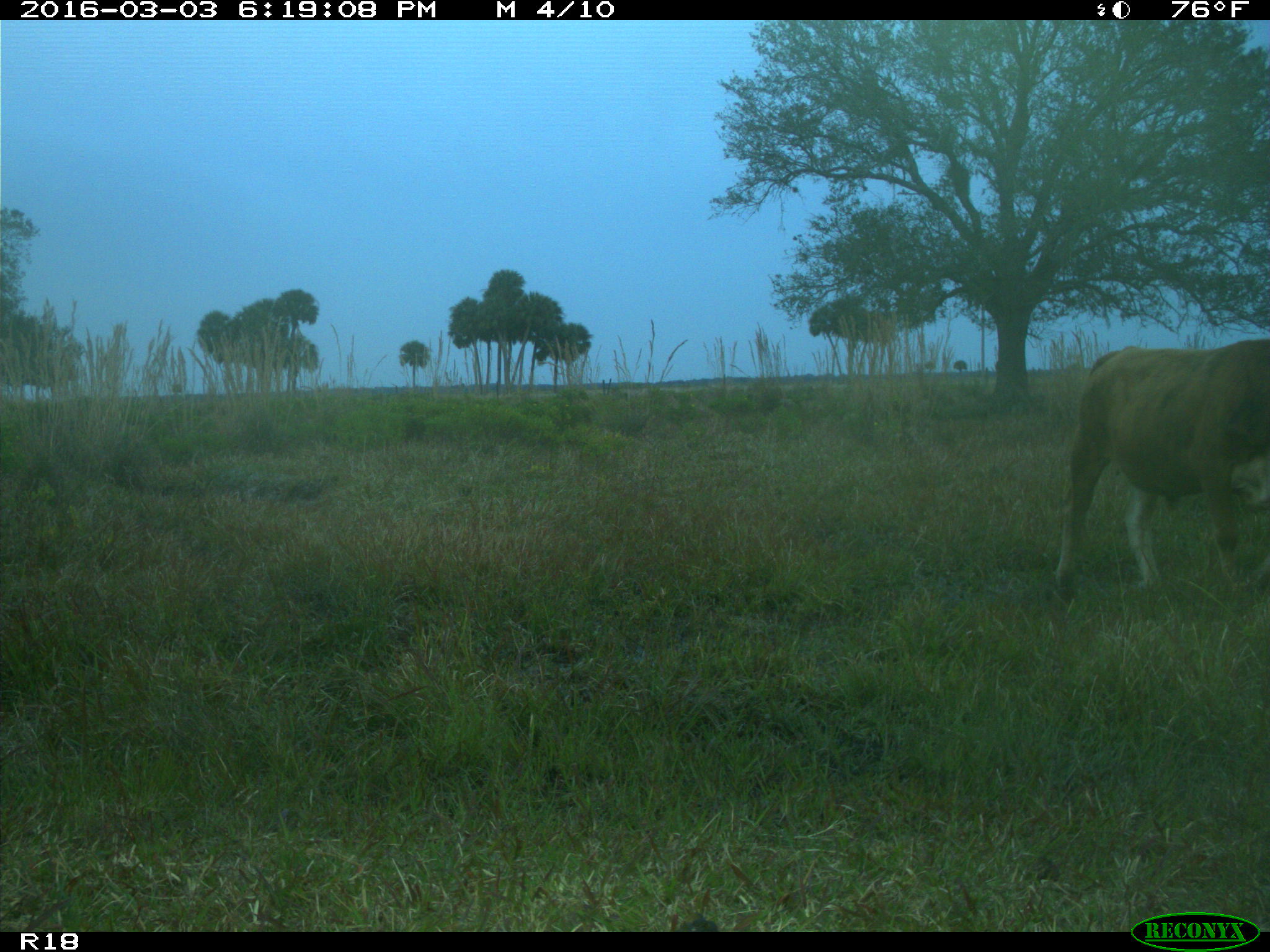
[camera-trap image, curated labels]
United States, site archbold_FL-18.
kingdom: Animalia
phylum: Chordata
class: Mammalia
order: Artiodactyla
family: Bovidae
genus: Bos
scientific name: Bos taurus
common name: domestic cow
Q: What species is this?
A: Bos taurus (domestic cow).